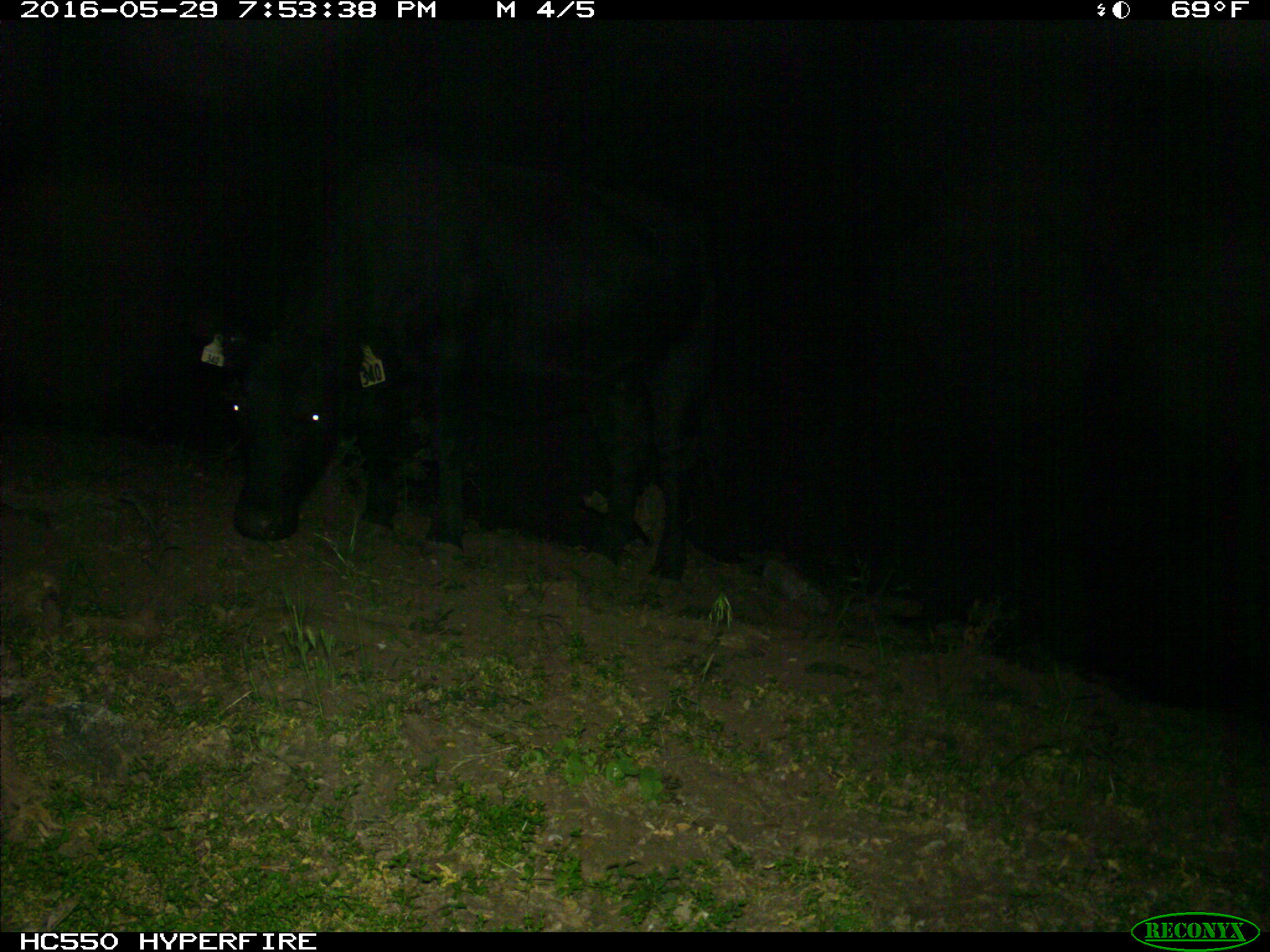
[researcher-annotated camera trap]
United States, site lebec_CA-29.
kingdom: Animalia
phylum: Chordata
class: Mammalia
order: Artiodactyla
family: Bovidae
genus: Bos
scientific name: Bos taurus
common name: domestic cow